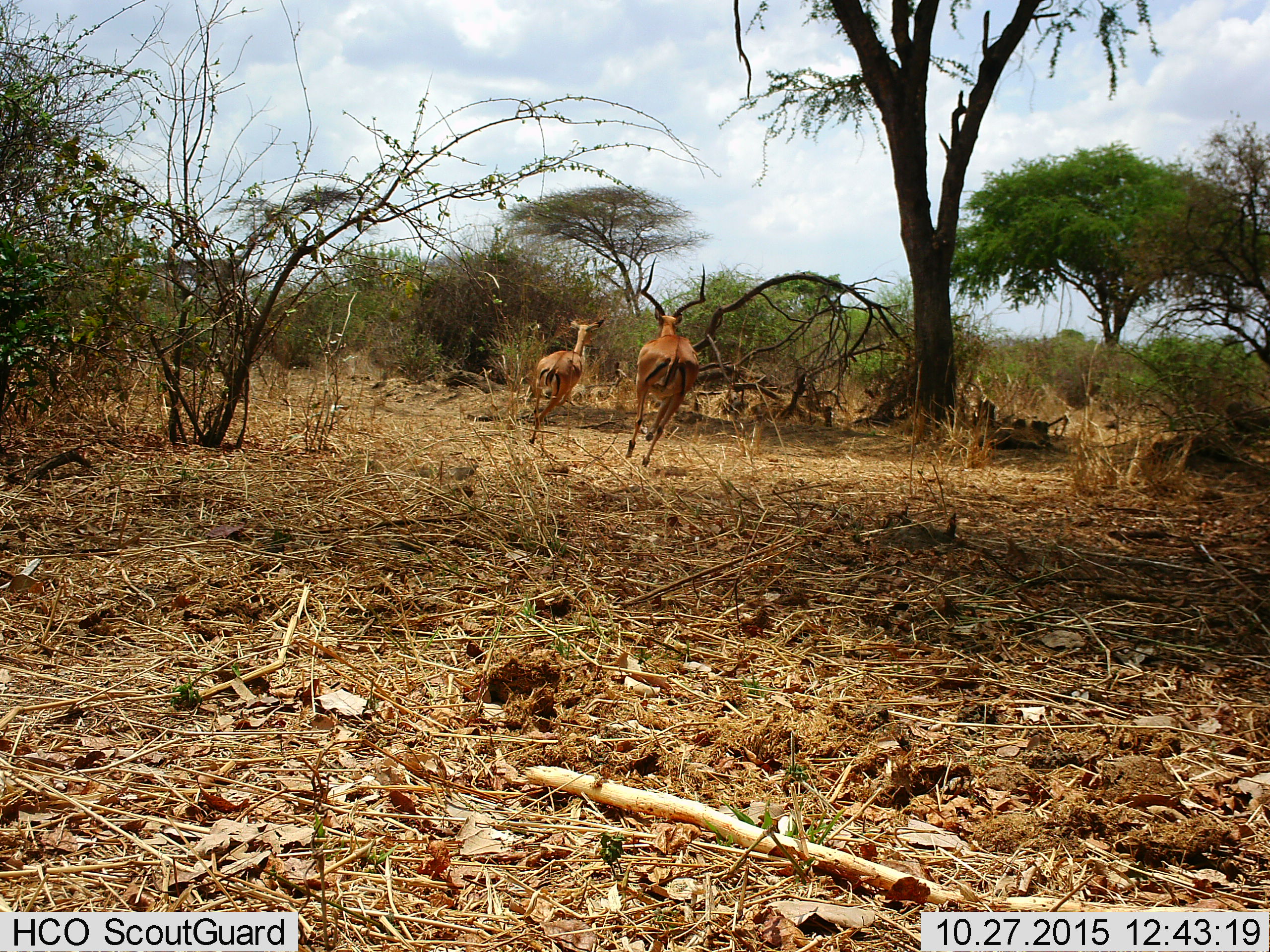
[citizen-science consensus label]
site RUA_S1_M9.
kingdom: Animalia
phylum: Chordata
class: Mammalia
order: Artiodactyla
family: Bovidae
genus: Aepyceros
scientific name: Aepyceros melampus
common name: impala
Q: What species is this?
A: Impala (Aepyceros melampus).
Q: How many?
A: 2.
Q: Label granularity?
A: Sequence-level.